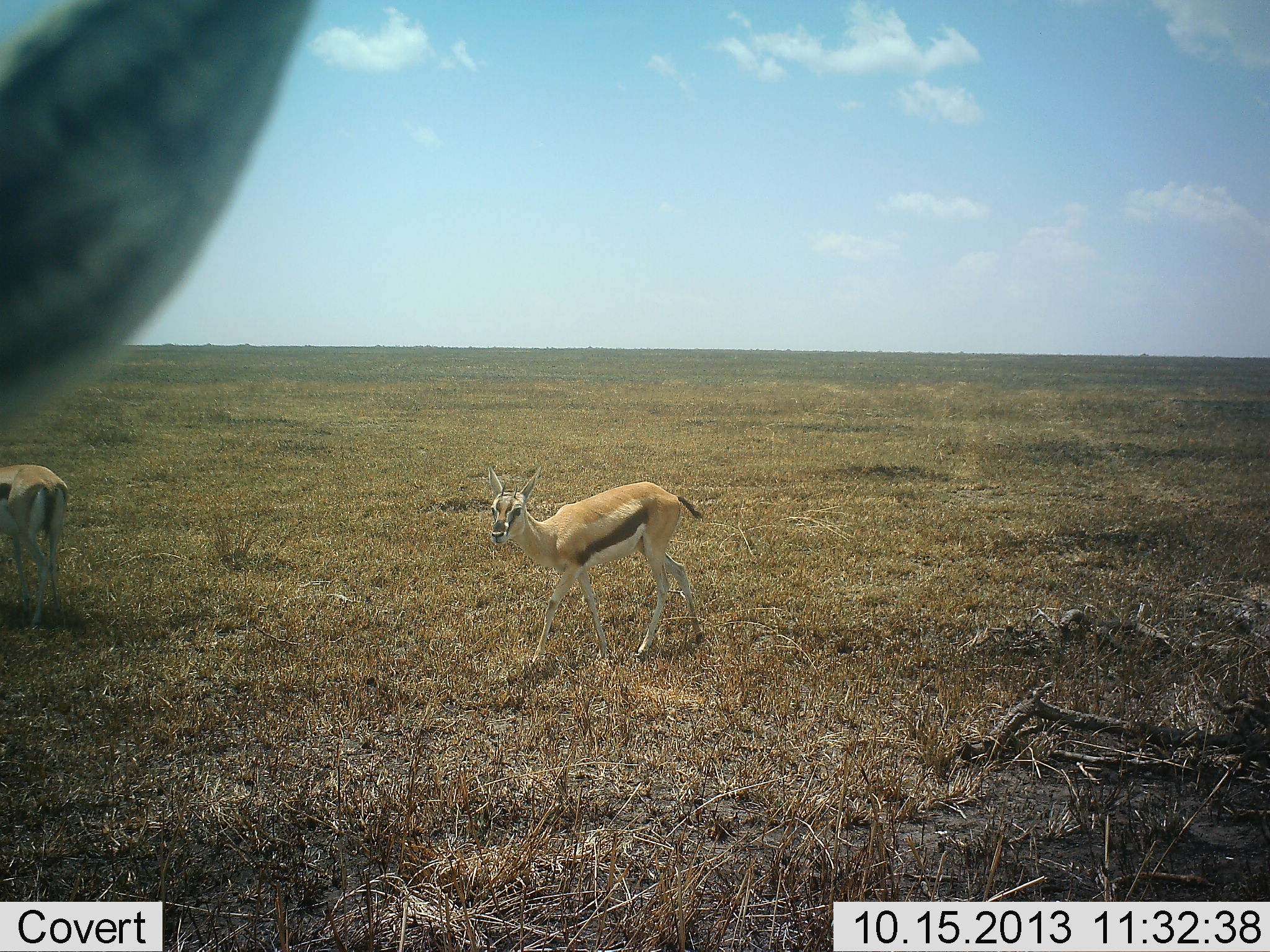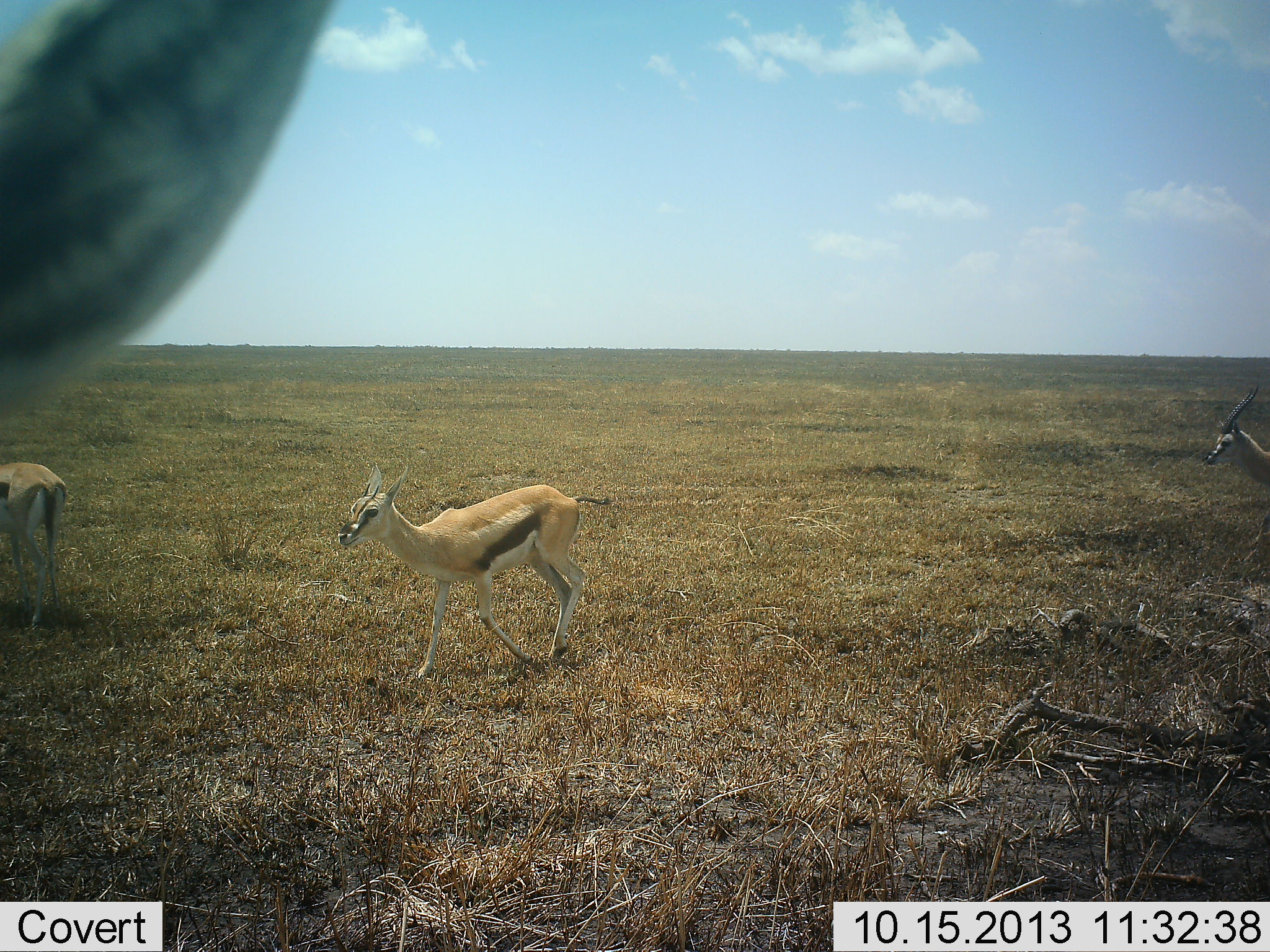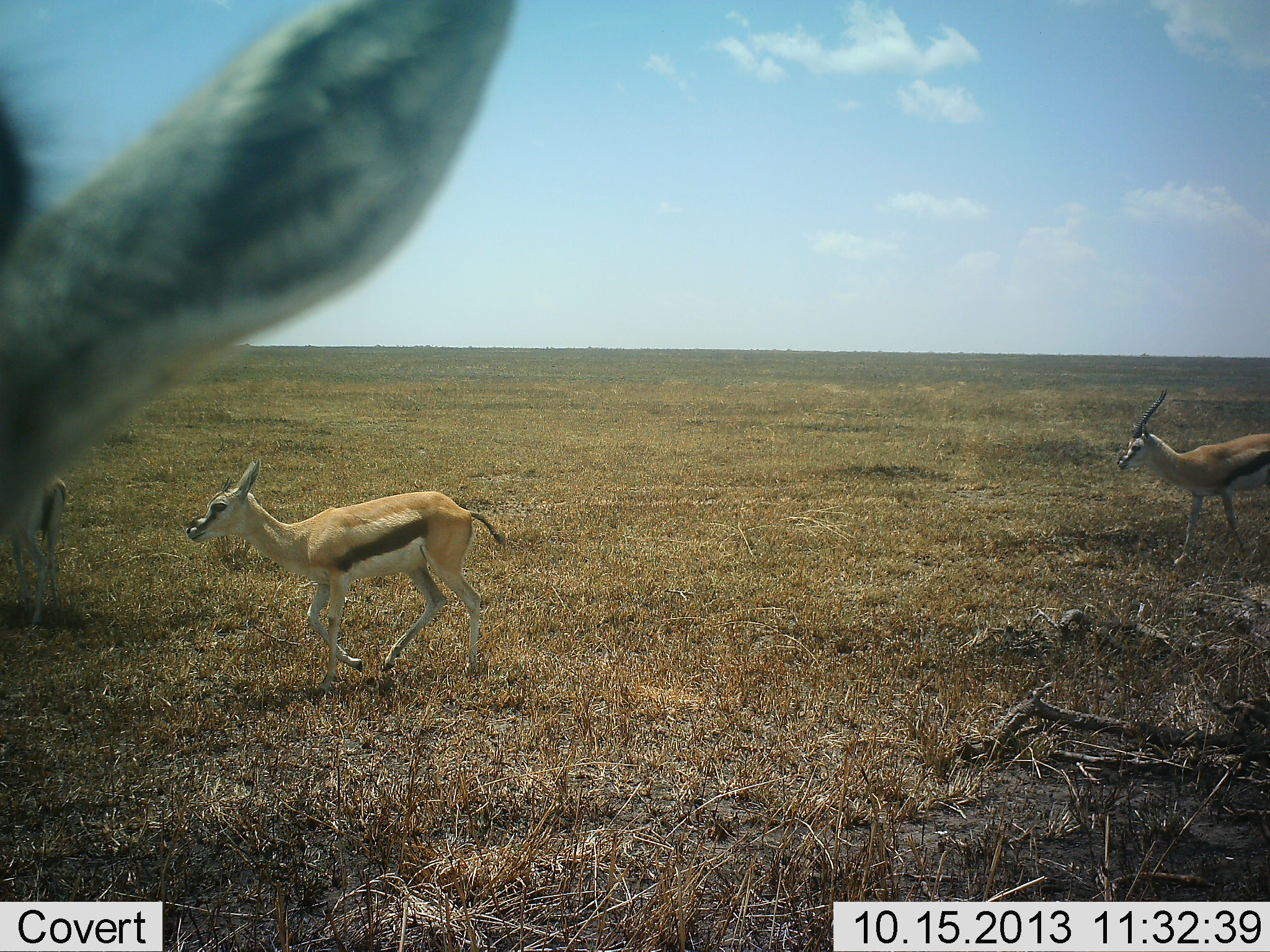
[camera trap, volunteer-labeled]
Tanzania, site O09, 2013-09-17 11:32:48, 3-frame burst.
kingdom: Animalia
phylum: Chordata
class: Mammalia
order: Artiodactyla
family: Bovidae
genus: Eudorcas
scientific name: Eudorcas thomsonii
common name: thomson's gazelle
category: gazellethomsons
Gazellethomsons (thomson's gazelle) (Eudorcas thomsonii), count 4. Behavior (volunteer vote fractions): standing 45%, resting 10%, moving 90%, interacting 5%. Young present (vote fraction): 5%. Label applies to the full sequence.